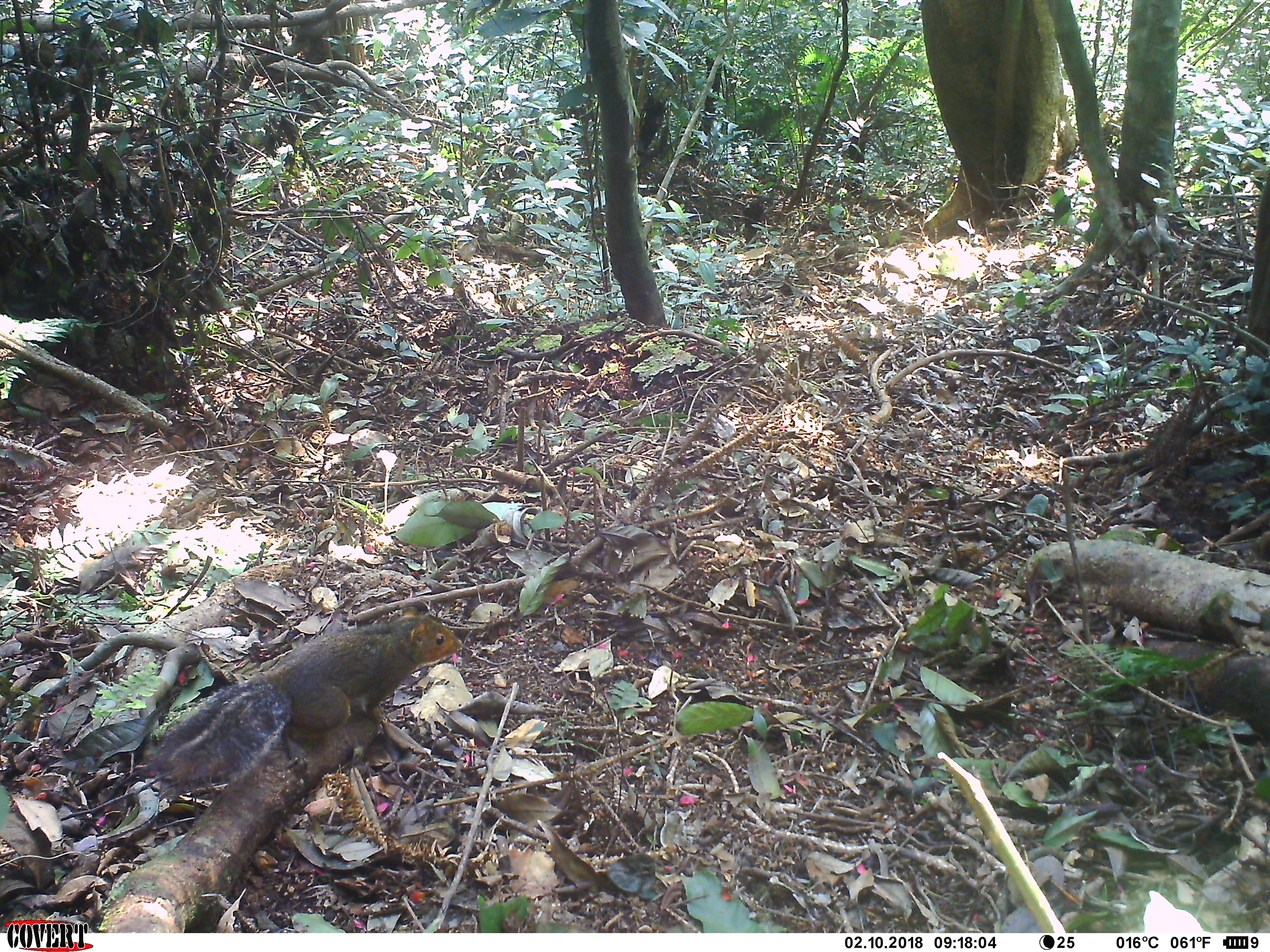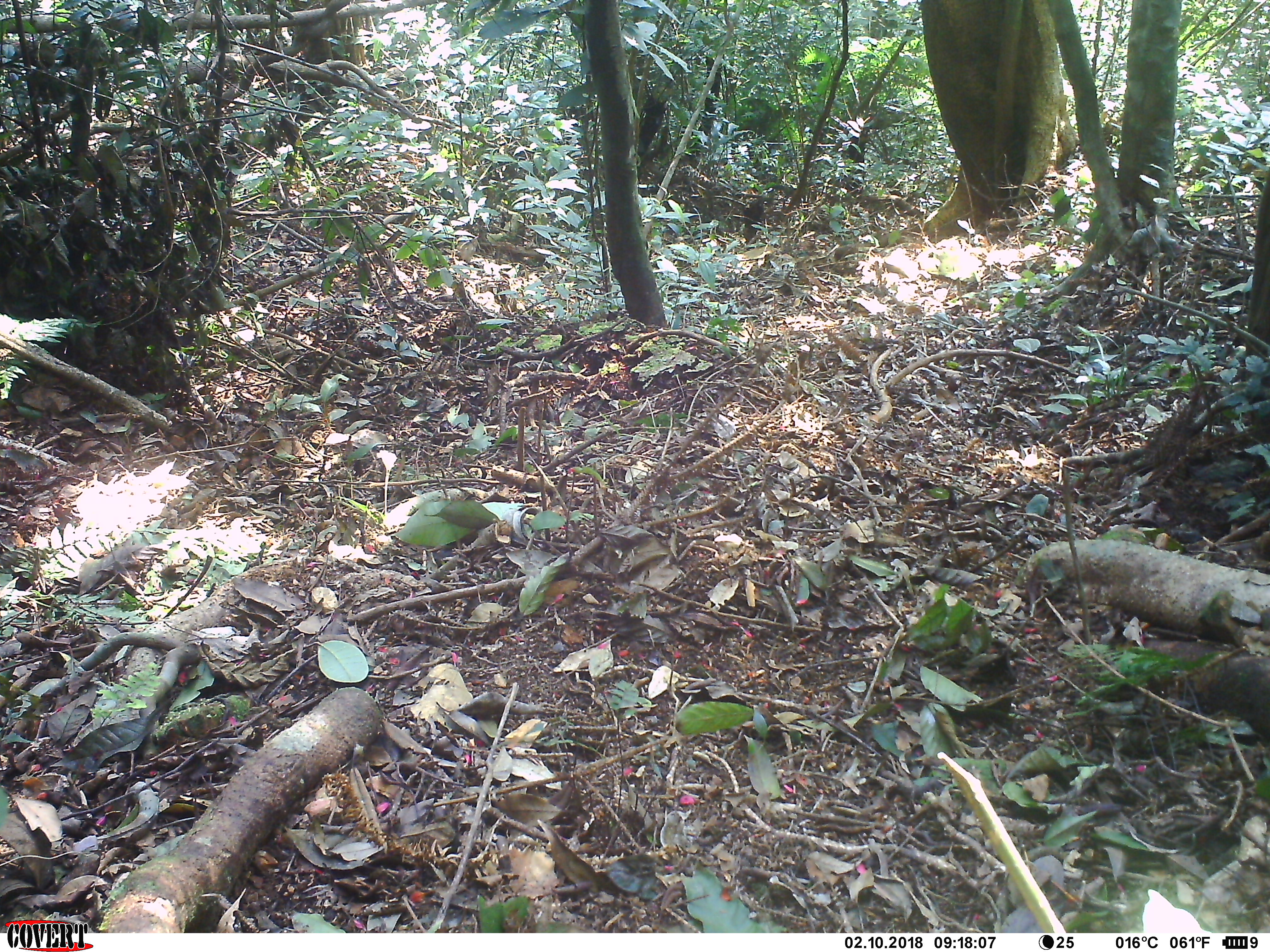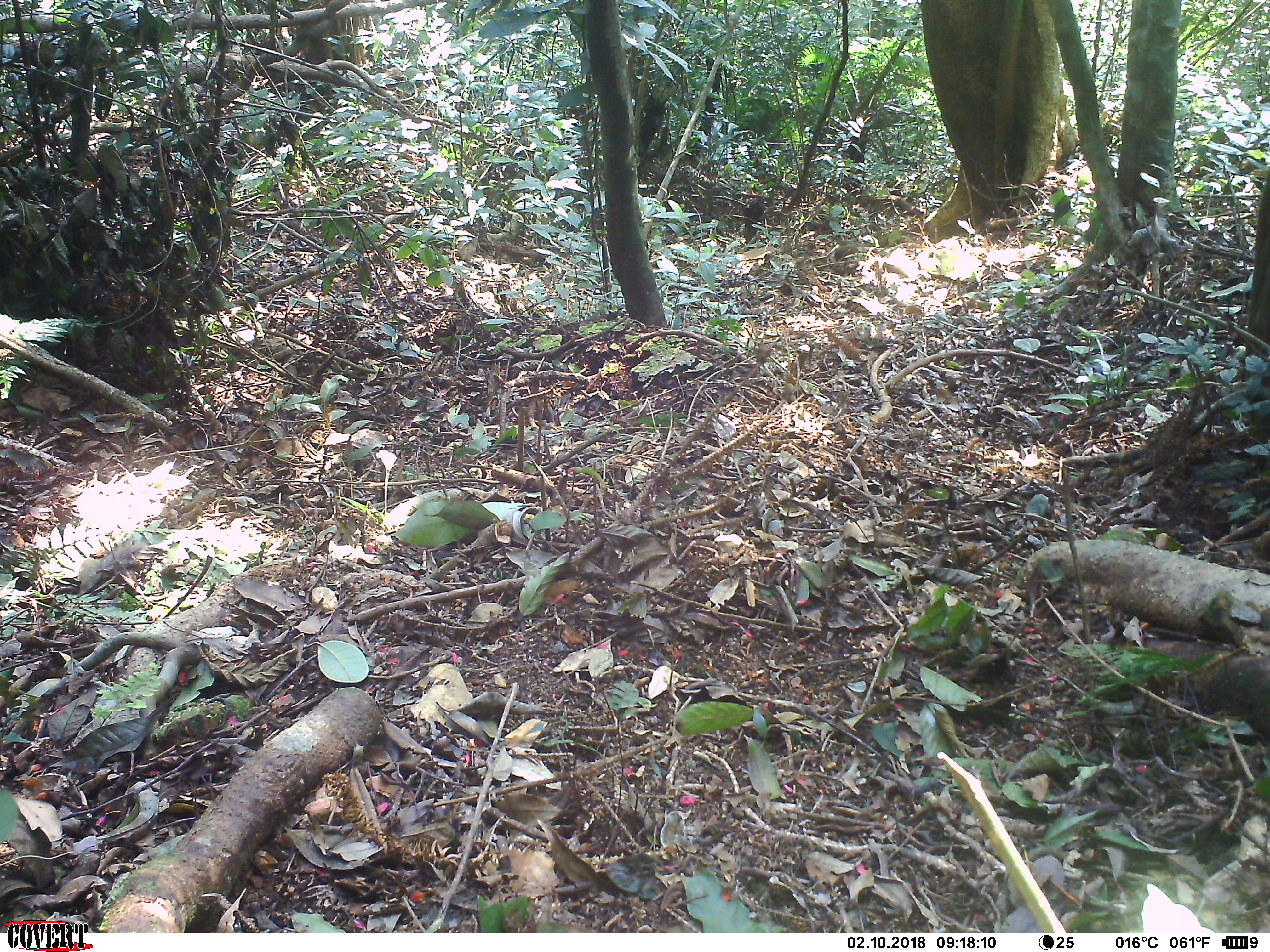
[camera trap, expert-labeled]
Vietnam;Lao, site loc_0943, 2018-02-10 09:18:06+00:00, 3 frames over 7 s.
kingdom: Animalia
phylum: Chordata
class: Mammalia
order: Rodentia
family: Sciuridae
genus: Dremomys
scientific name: Dremomys rufigenis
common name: red-cheeked squirrel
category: red cheeked squirrel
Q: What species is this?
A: Red cheeked squirrel (red-cheeked squirrel) (Dremomys rufigenis).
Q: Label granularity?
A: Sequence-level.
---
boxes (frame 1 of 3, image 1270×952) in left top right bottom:
red cheeked squirrel: 142 604 463 791